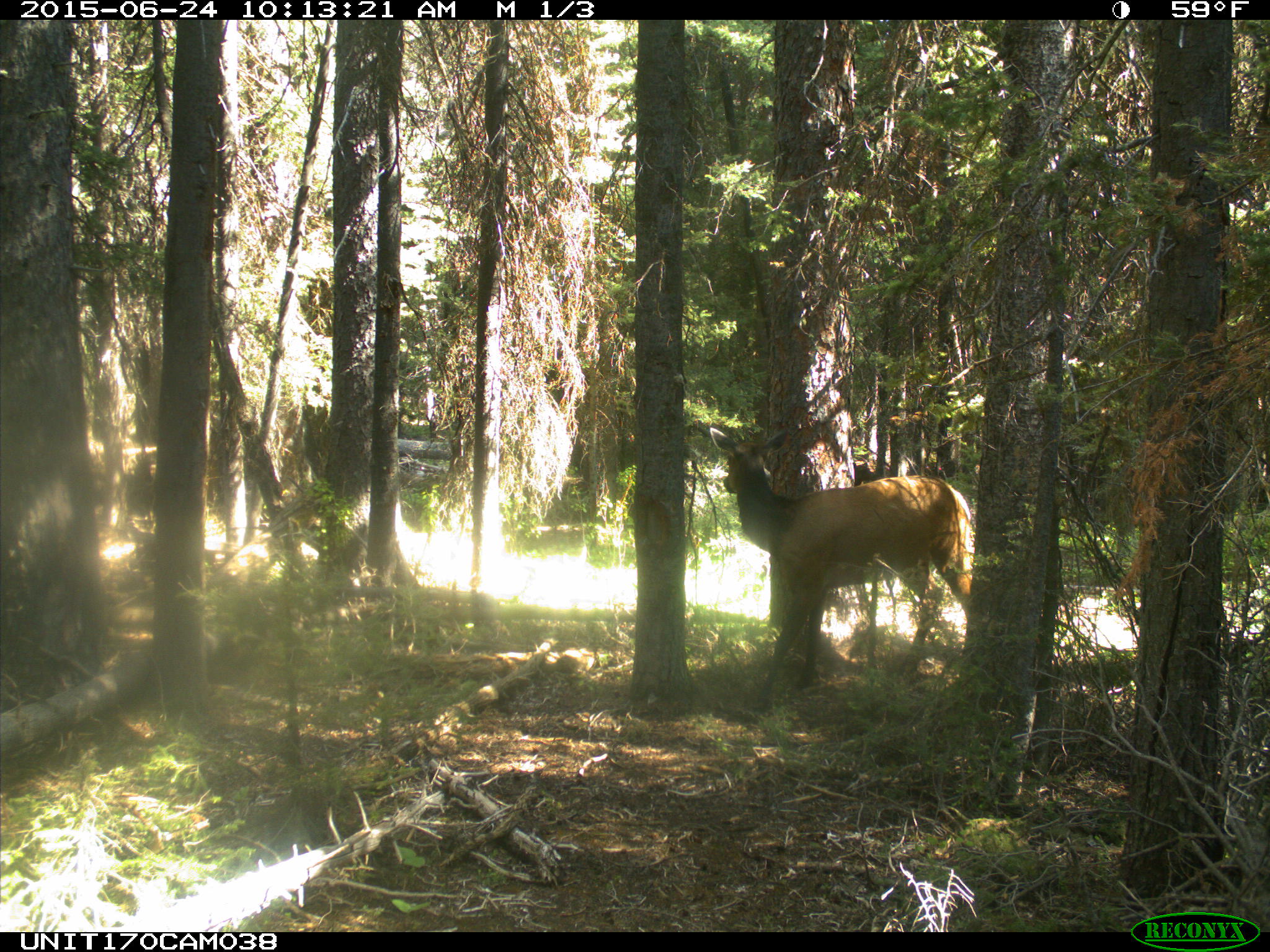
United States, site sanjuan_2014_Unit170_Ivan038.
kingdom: Animalia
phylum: Chordata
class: Mammalia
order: Artiodactyla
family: Cervidae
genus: Cervus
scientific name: Cervus elaphus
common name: red deer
Cervus elaphus (red deer).